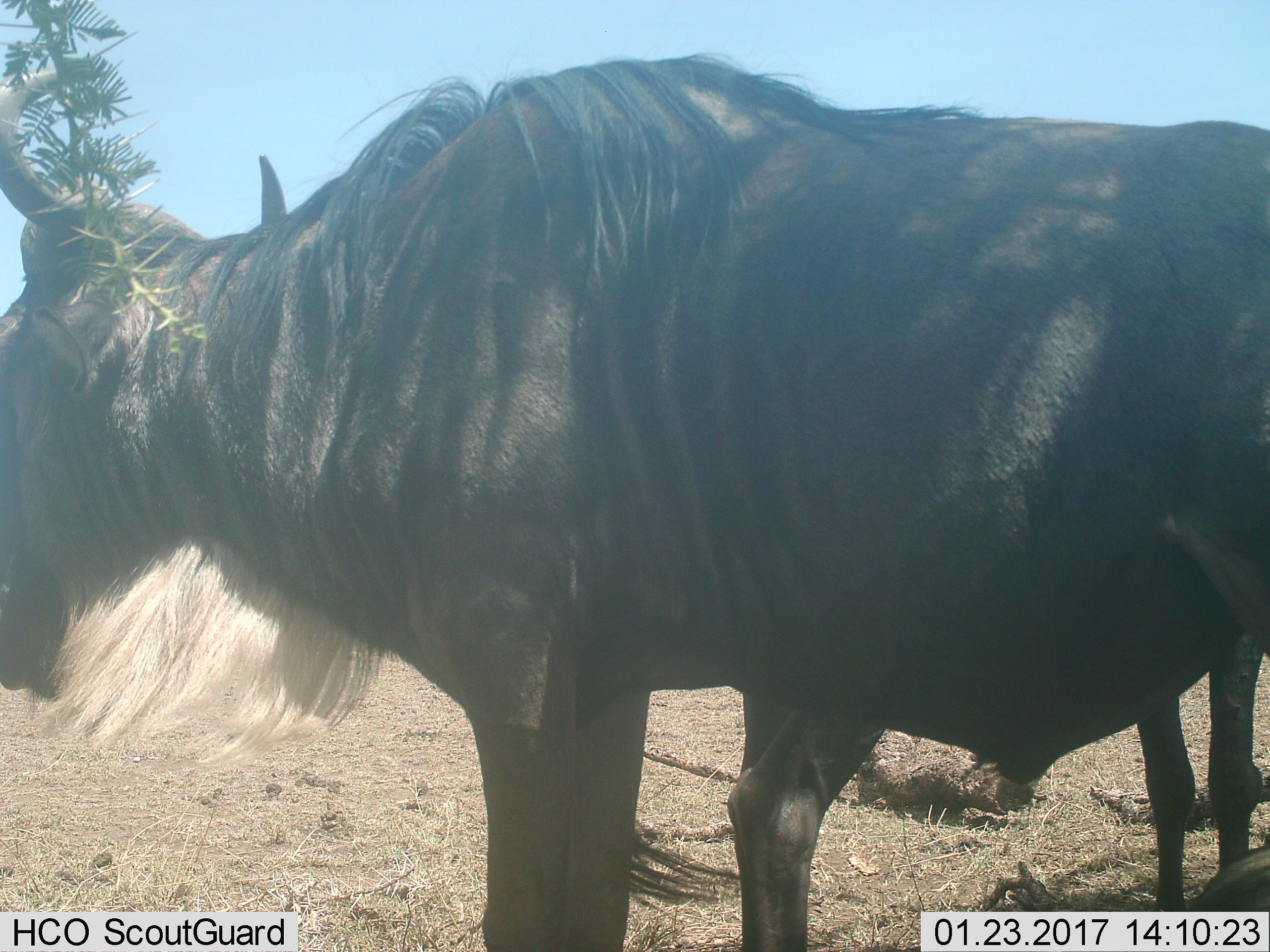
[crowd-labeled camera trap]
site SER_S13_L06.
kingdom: Animalia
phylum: Chordata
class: Mammalia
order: Artiodactyla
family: Bovidae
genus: Connochaetes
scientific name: Connochaetes taurinus taurinus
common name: blue wildebeest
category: wildebeestblue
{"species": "wildebeestblue (blue wildebeest) (Connochaetes taurinus taurinus)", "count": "1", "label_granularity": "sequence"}